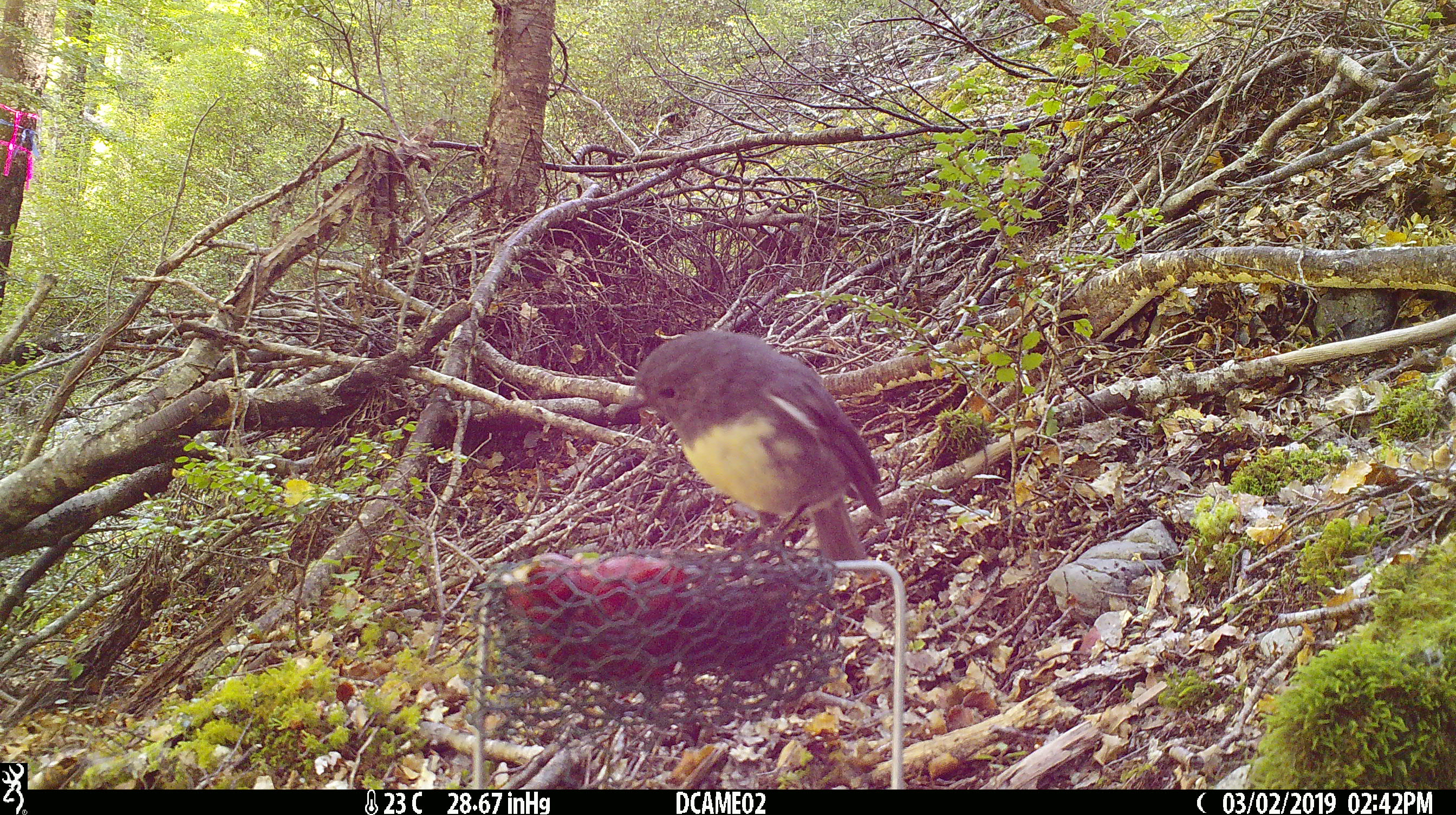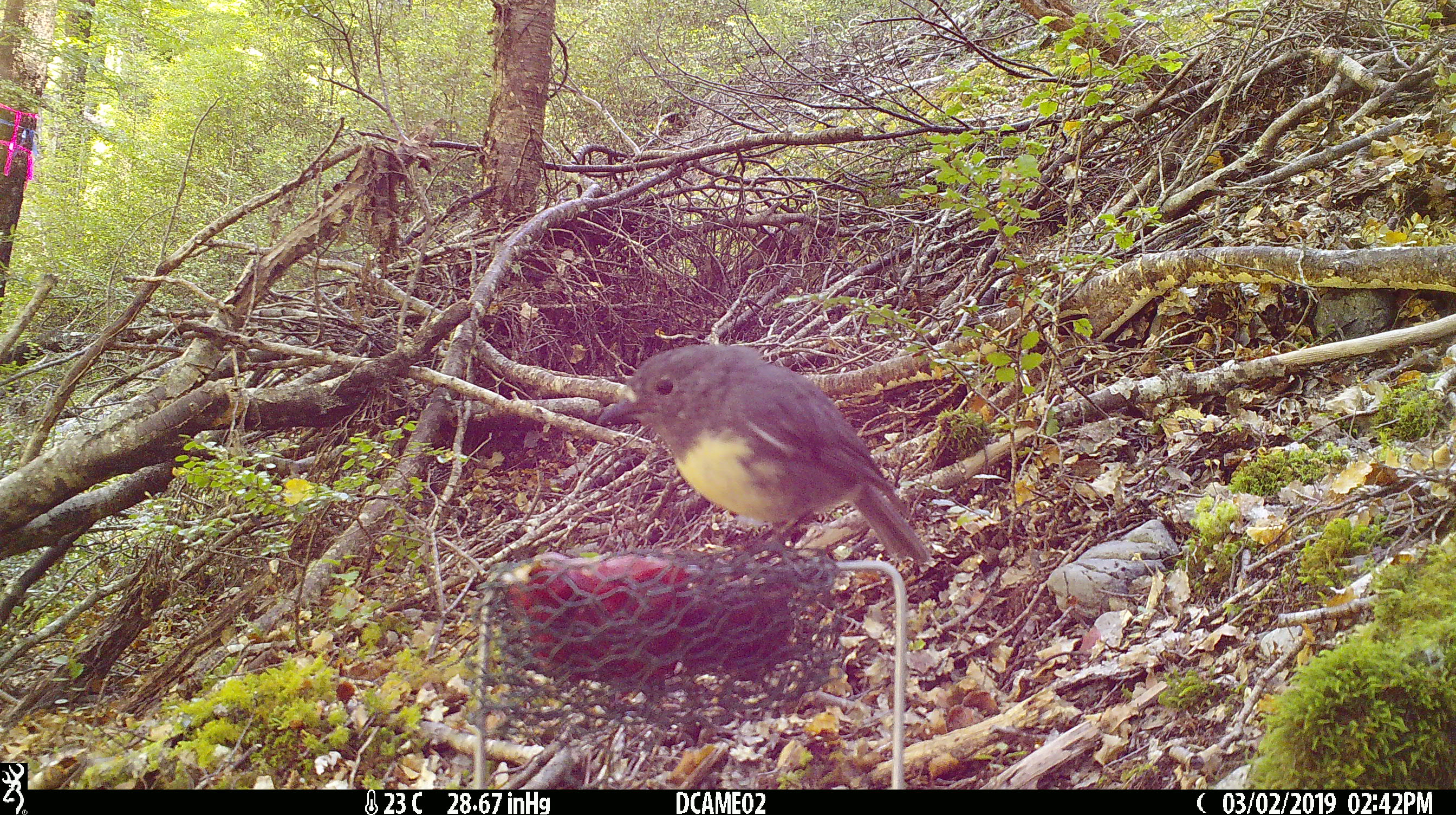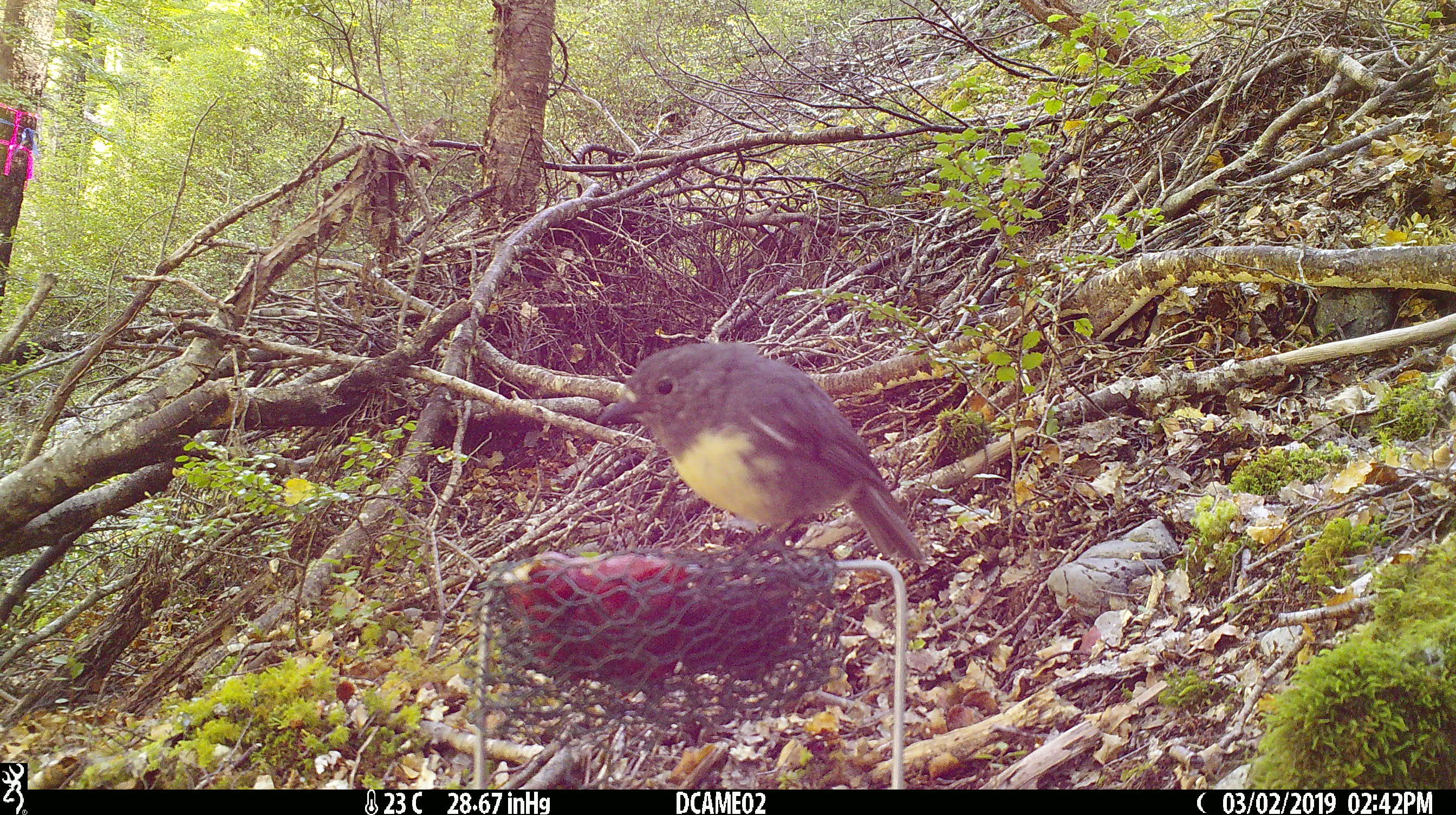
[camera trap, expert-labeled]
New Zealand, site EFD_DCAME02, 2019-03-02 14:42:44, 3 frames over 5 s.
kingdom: Animalia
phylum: Chordata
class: Aves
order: Passeriformes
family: Petroicidae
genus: Petroica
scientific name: Petroica australis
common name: new zealand robin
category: robin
Robin (new zealand robin) (Petroica australis).